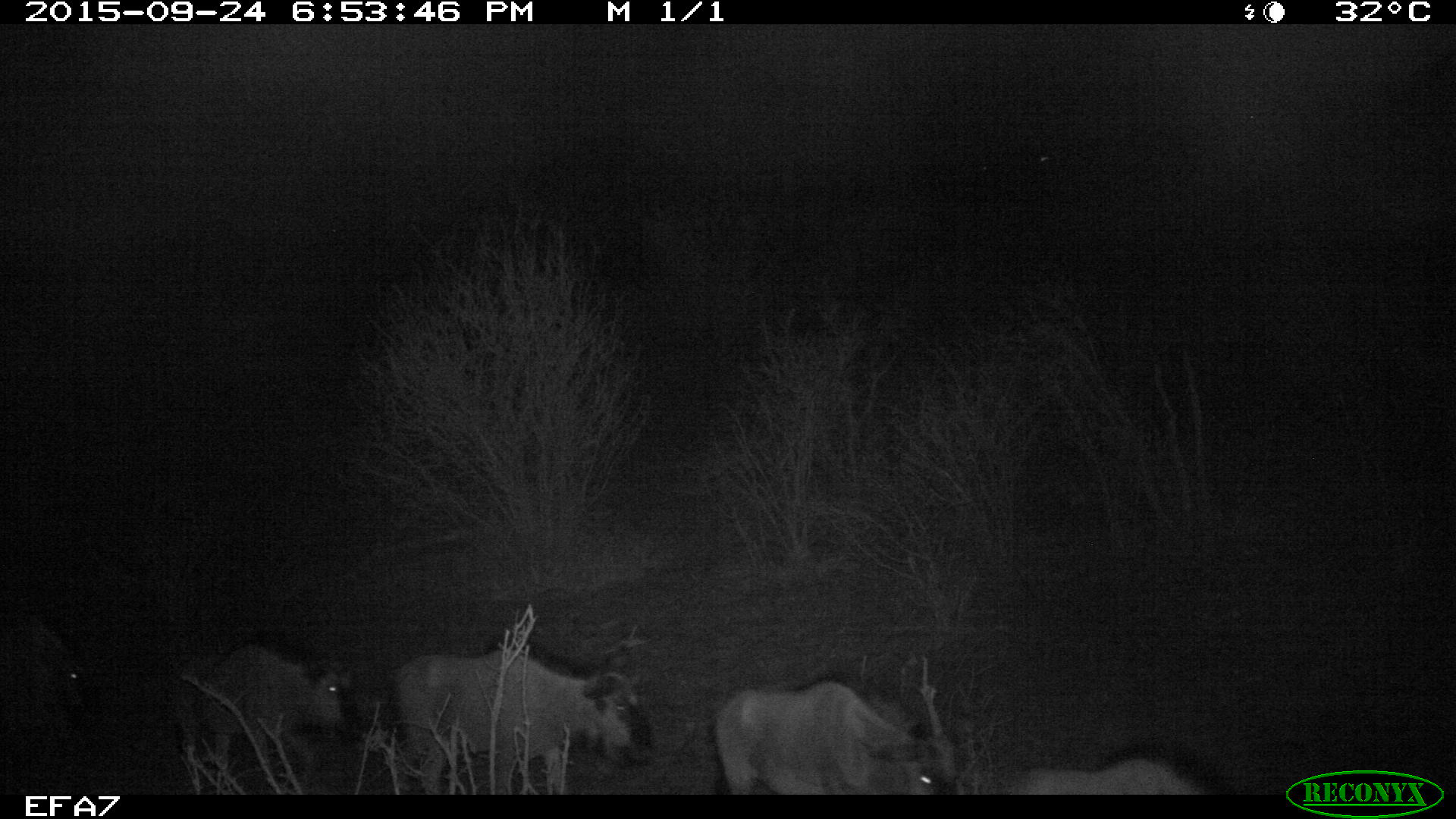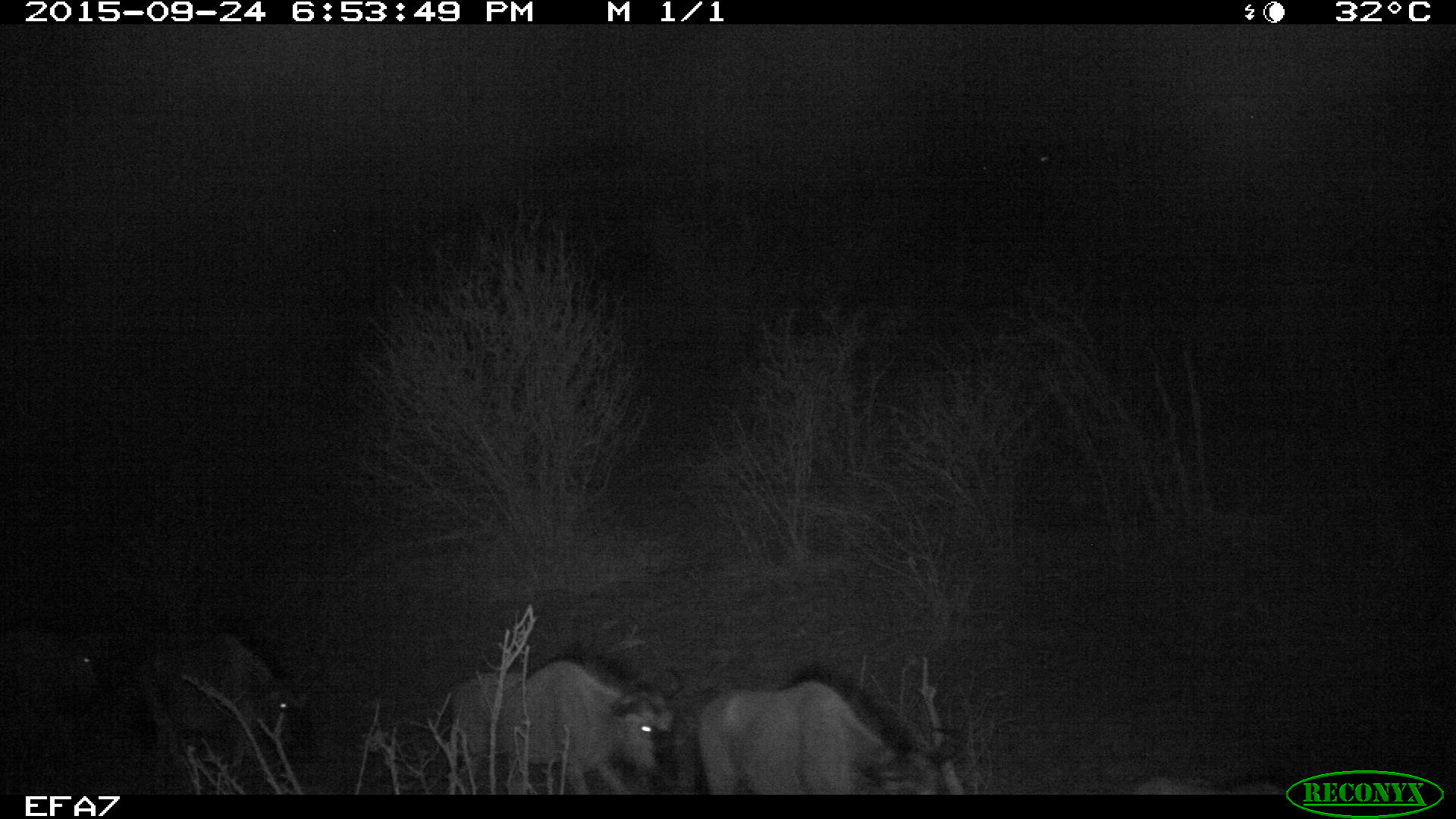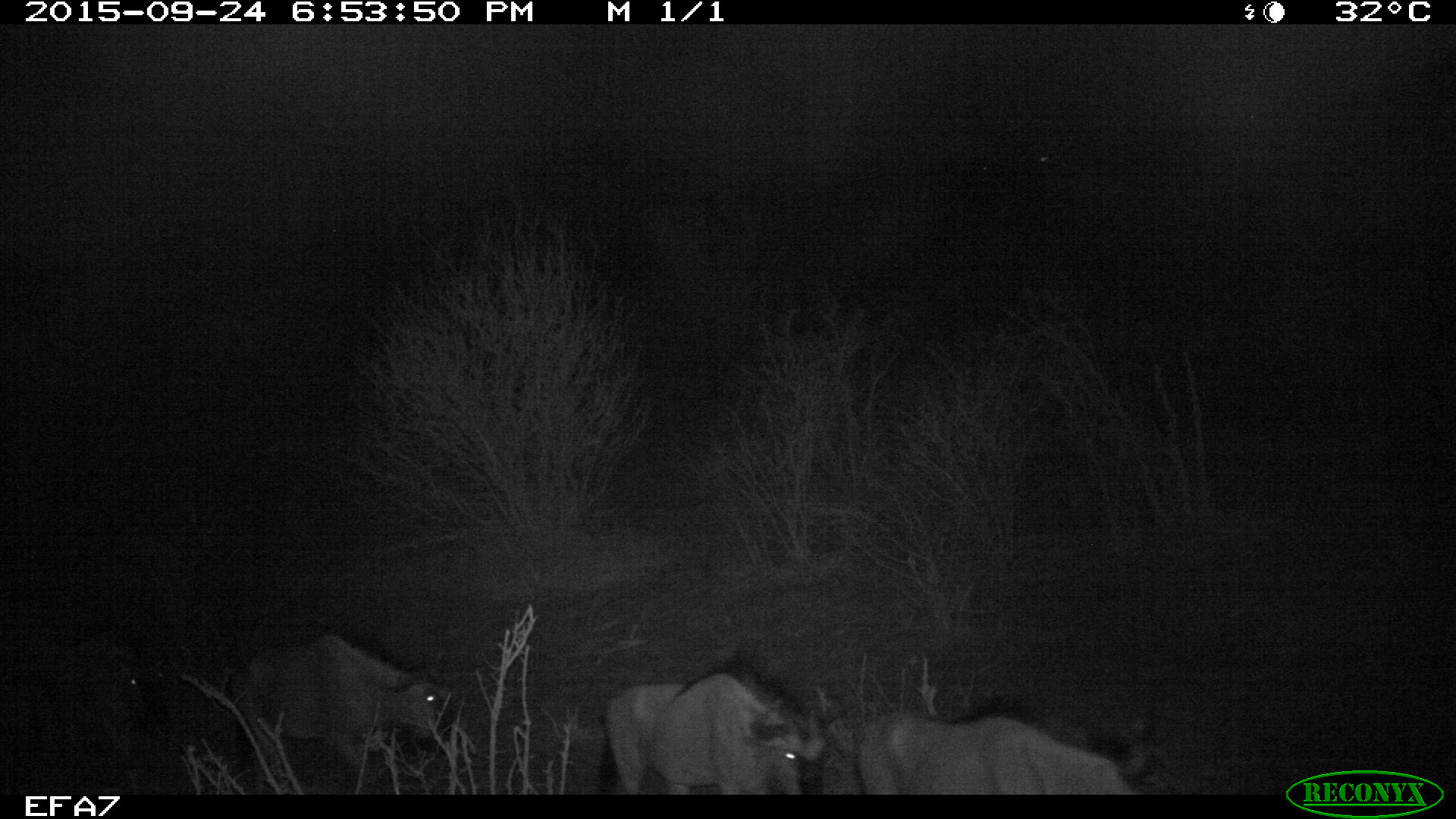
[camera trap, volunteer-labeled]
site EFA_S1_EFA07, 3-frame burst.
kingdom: Animalia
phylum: Chordata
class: Mammalia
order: Artiodactyla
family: Bovidae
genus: Connochaetes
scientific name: Connochaetes taurinus taurinus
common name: blue wildebeest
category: wildebeestblue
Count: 6.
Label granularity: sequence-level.